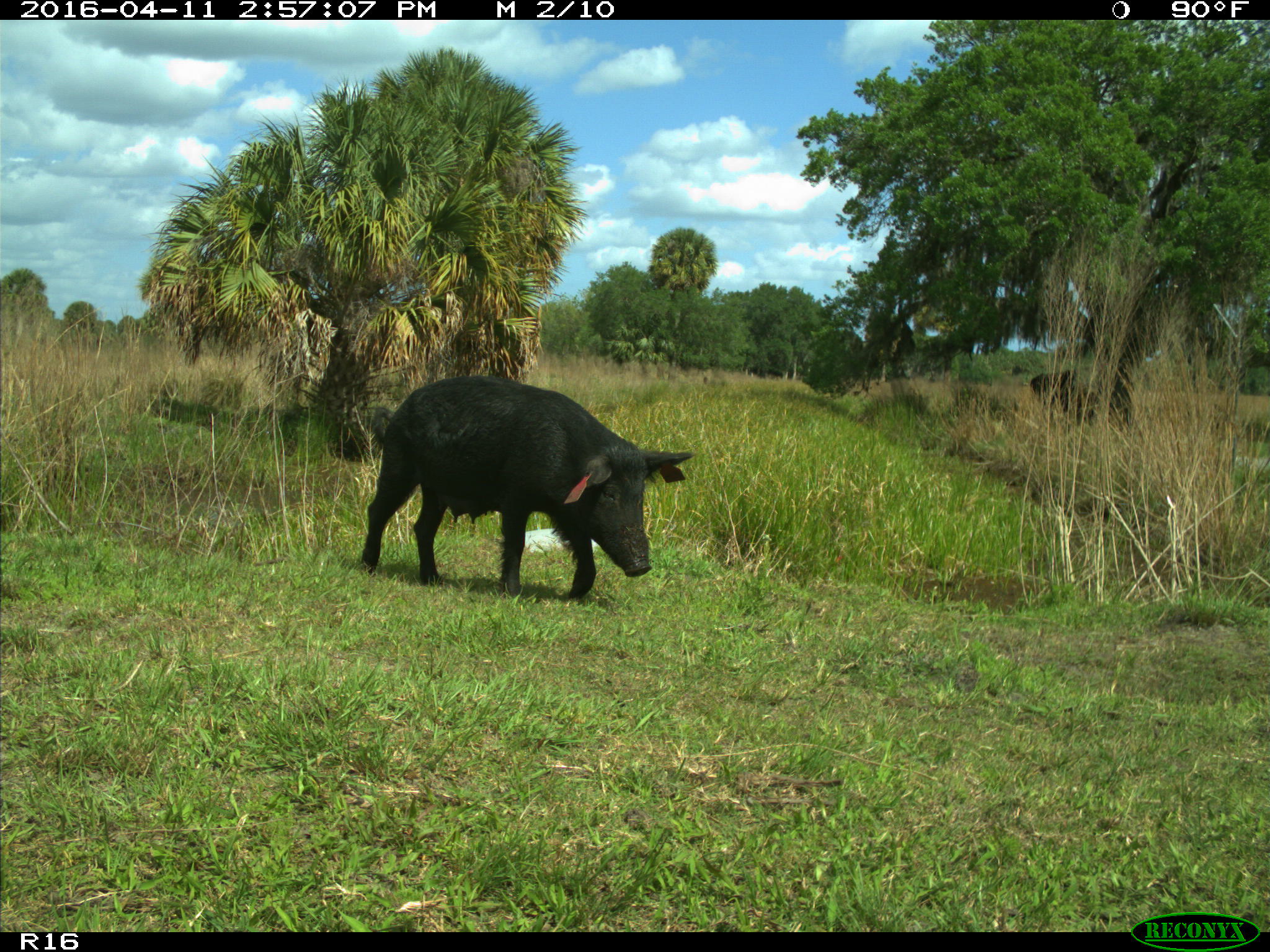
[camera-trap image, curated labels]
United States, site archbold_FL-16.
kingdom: Animalia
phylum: Chordata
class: Mammalia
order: Artiodactyla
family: Suidae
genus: Sus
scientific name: Sus scrofa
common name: wild boar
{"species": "Sus scrofa (wild boar)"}